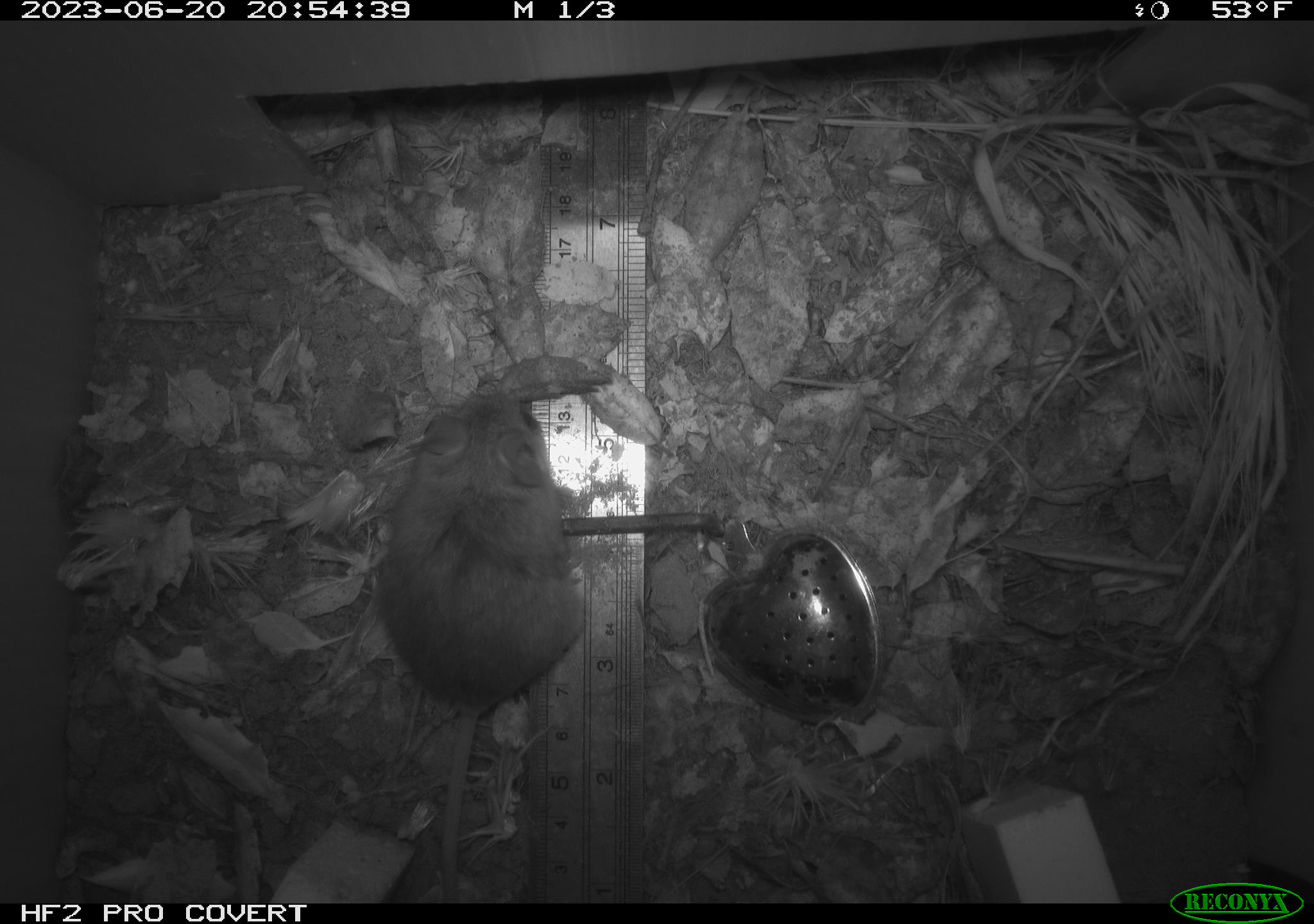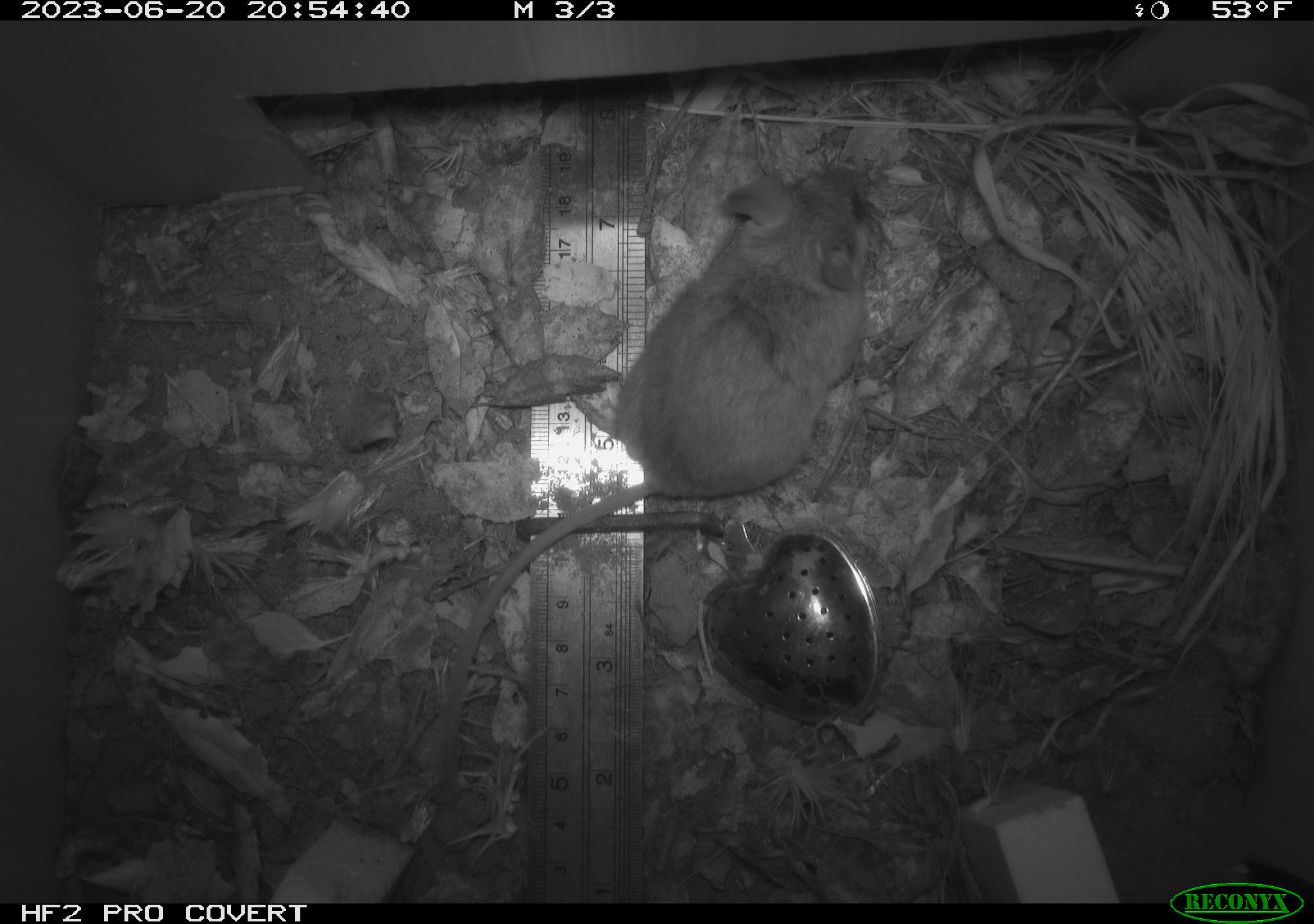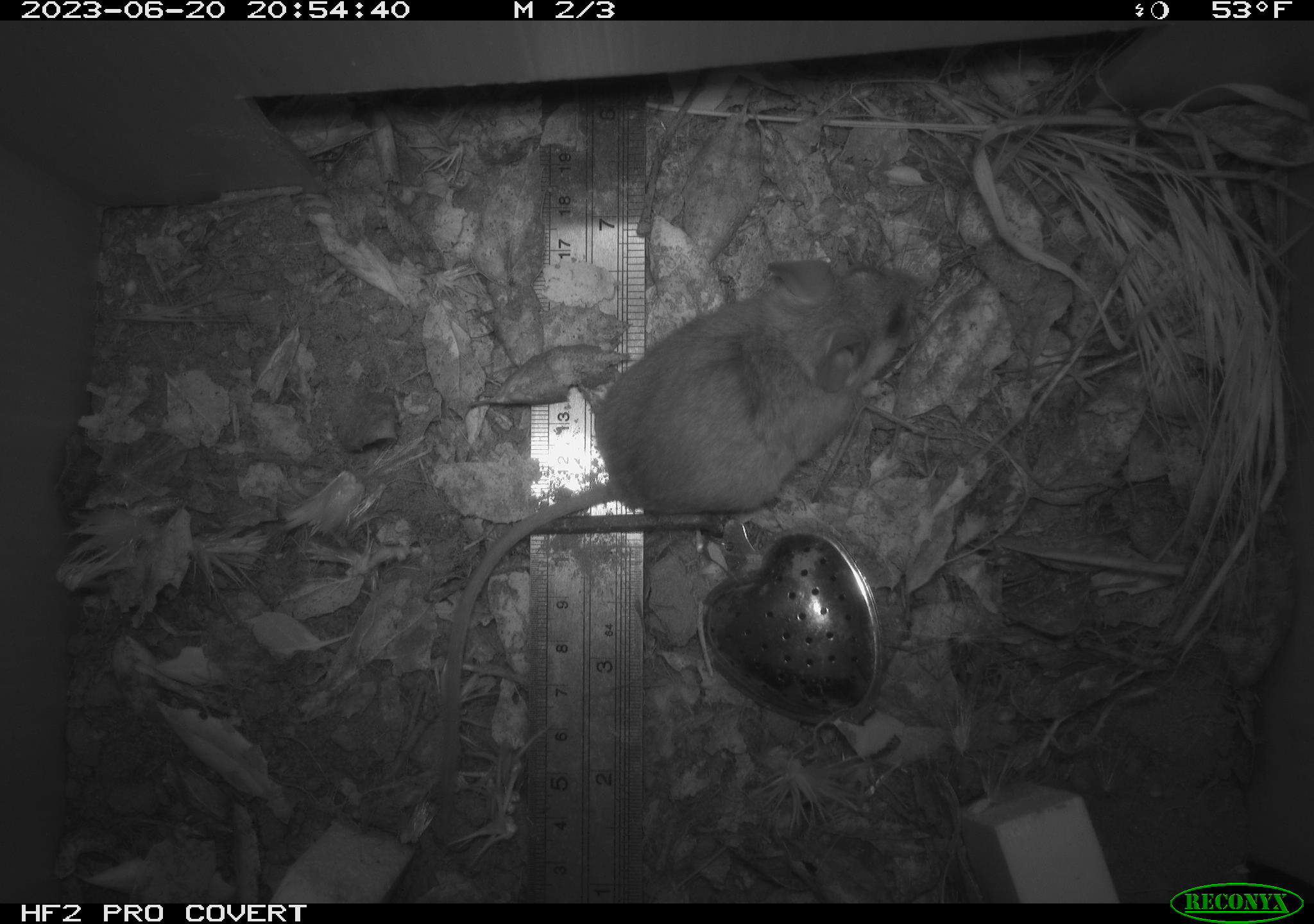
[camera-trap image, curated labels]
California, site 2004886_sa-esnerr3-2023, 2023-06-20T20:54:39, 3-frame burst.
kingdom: Animalia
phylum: Chordata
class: Mammalia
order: Rodentia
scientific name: Rodentia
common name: mouse species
Mouse species (Rodentia).